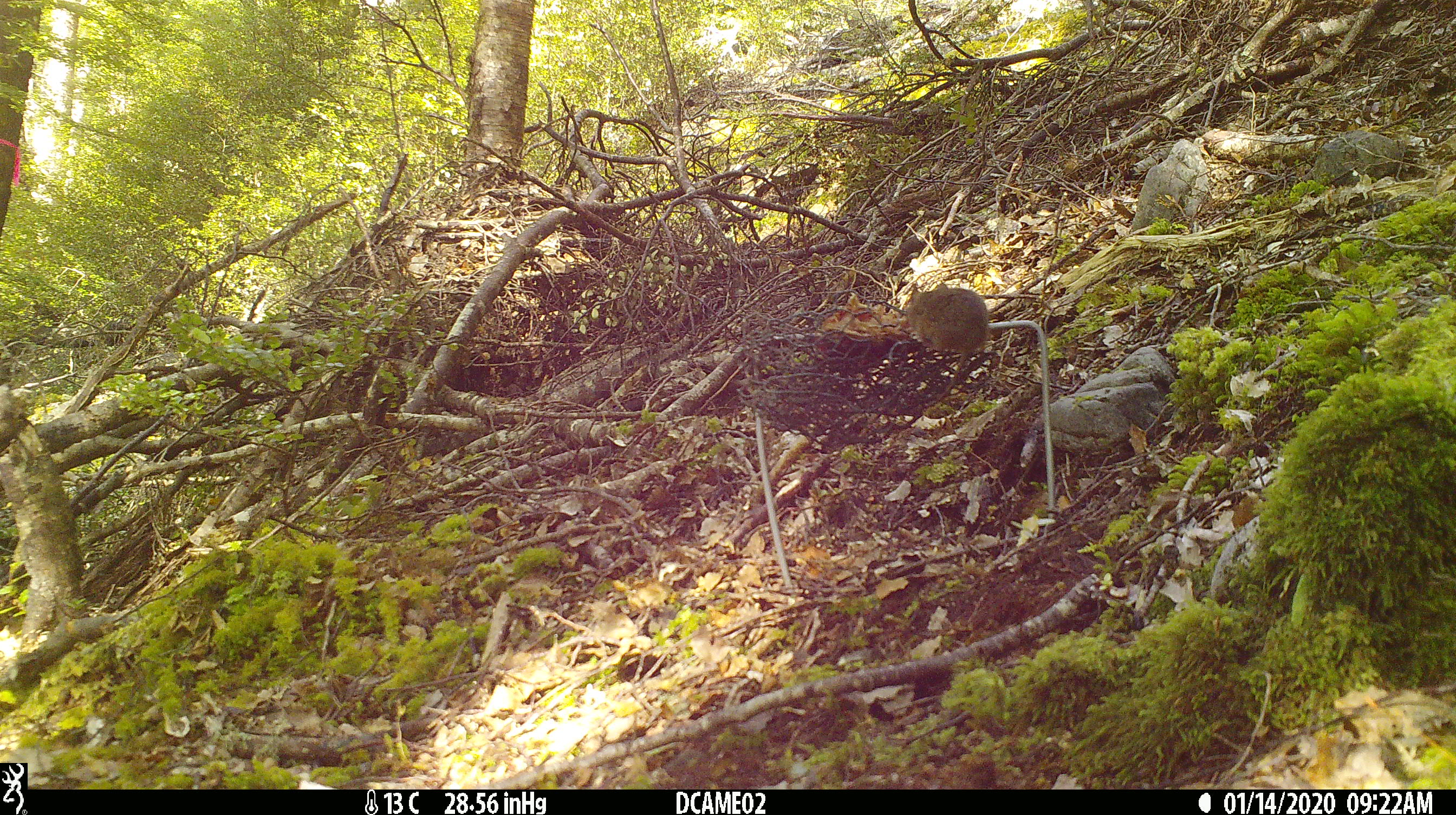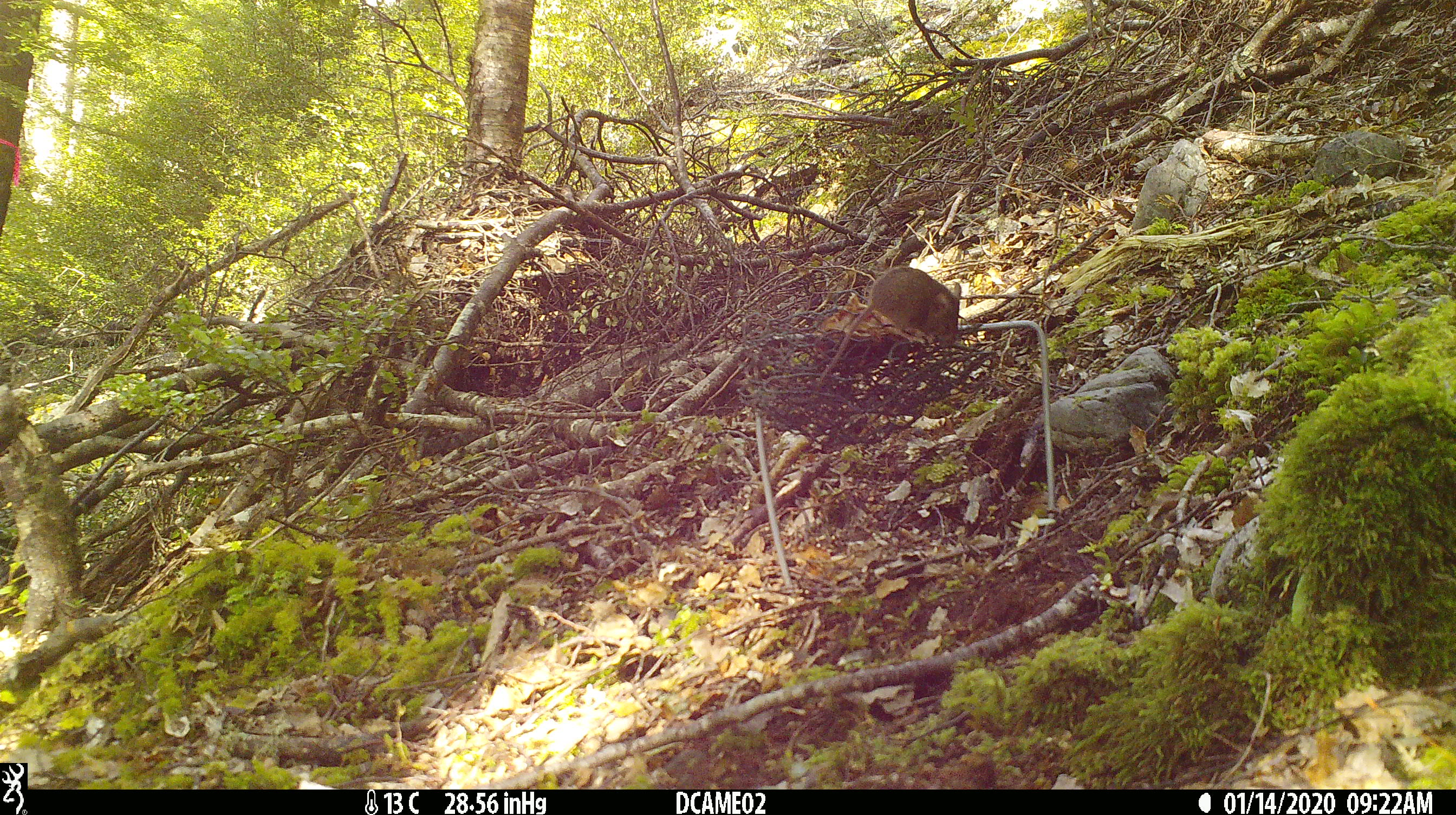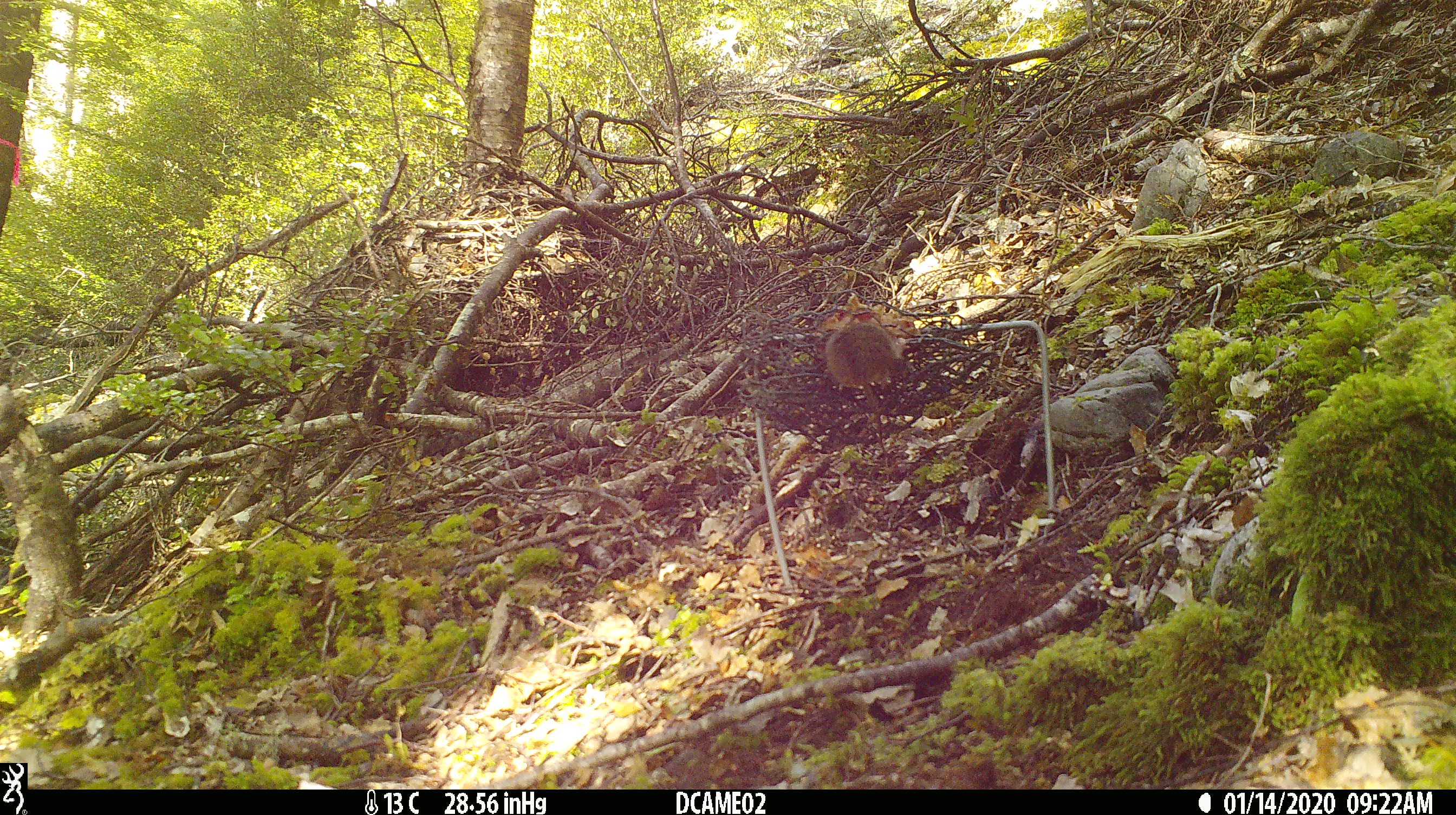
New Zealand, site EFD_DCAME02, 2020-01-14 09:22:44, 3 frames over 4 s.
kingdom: Animalia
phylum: Chordata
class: Mammalia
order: Rodentia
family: Muridae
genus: Mus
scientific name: Mus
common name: mouse